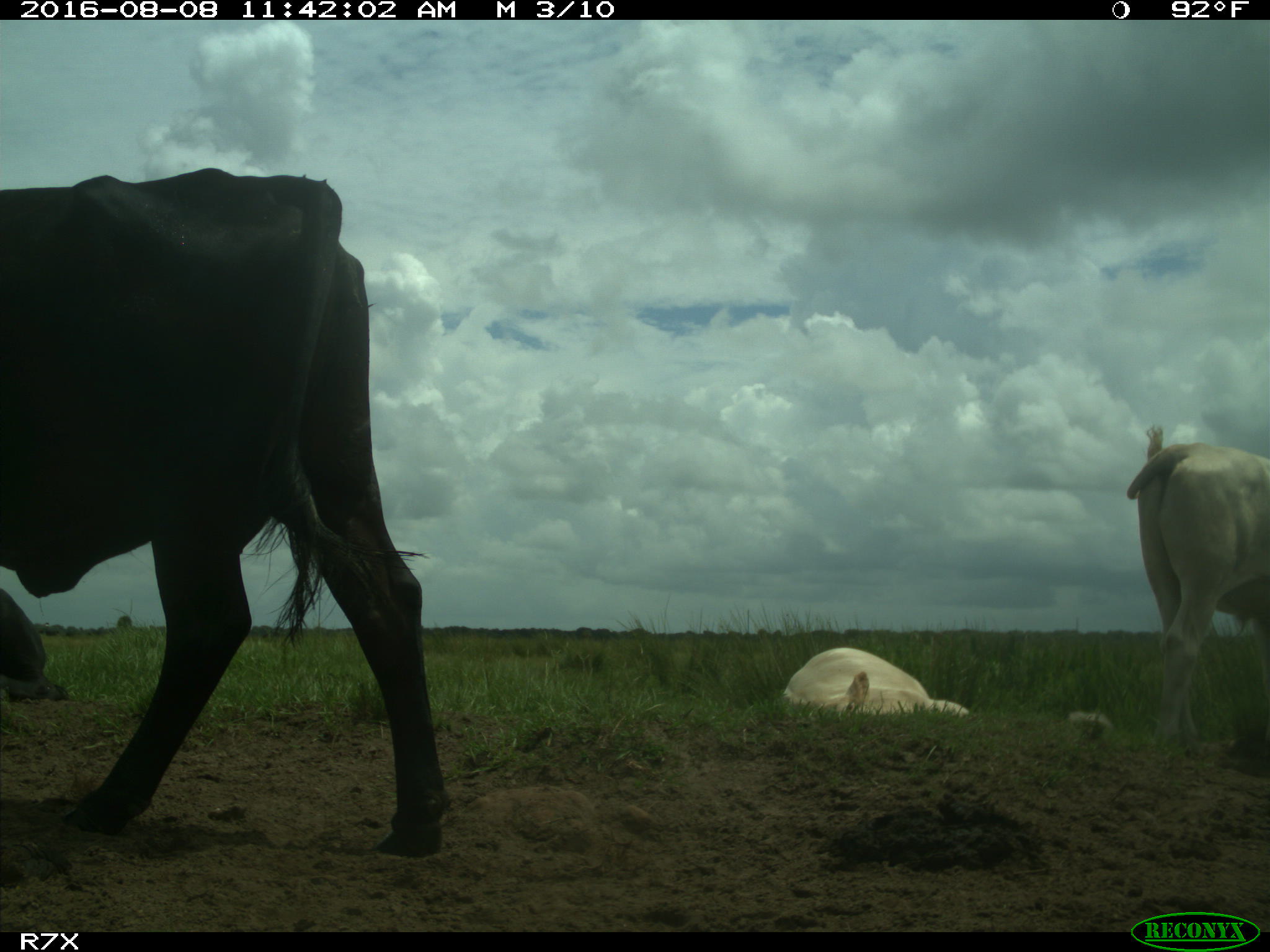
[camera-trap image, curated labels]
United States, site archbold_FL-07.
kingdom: Animalia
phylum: Chordata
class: Mammalia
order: Artiodactyla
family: Bovidae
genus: Bos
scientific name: Bos taurus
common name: domestic cow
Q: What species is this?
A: Bos taurus (domestic cow).